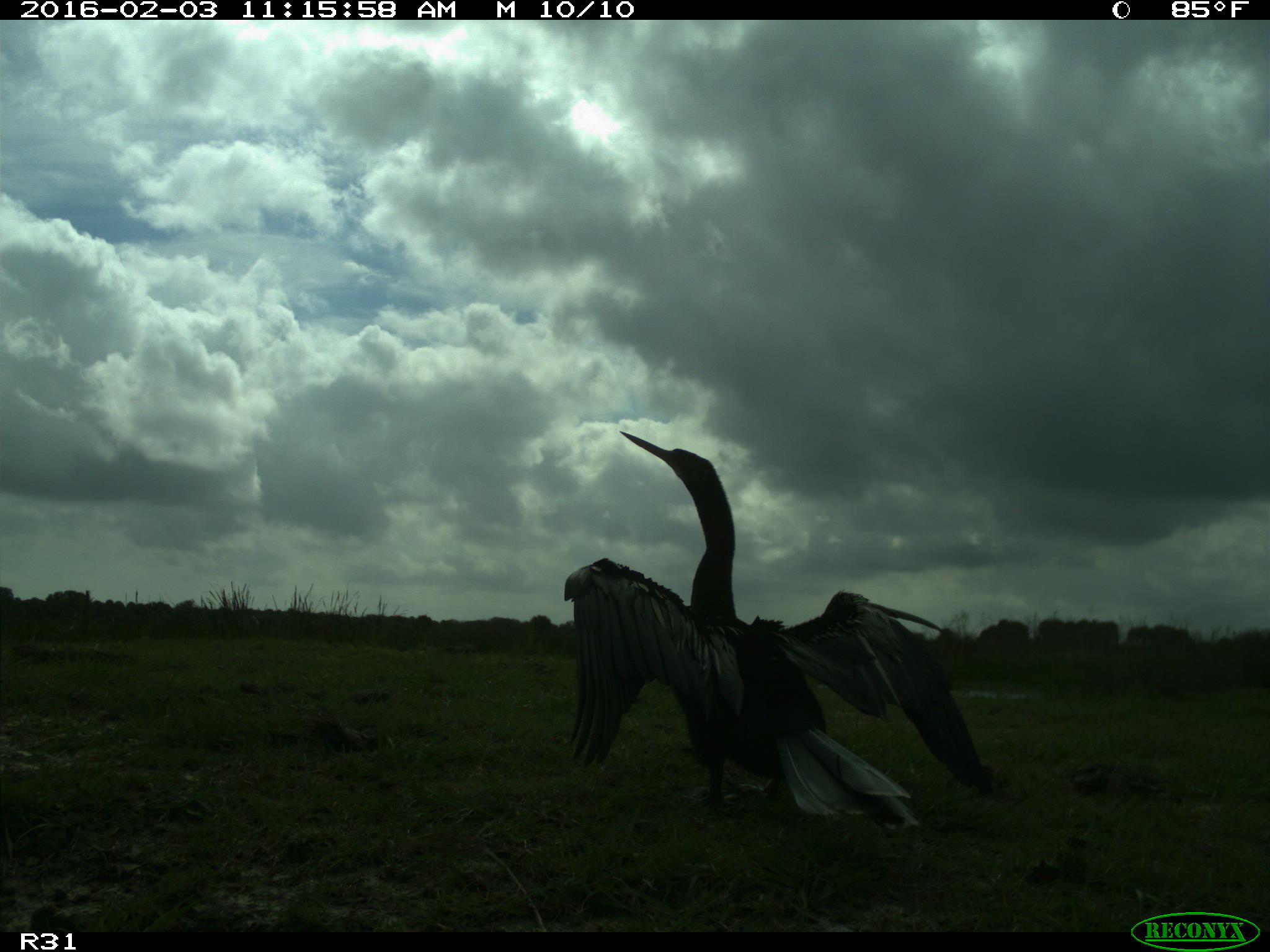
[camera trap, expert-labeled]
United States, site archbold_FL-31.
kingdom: Animalia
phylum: Chordata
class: Aves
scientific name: Aves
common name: birds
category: unidentified bird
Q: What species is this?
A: Unidentified bird (birds) (Aves).